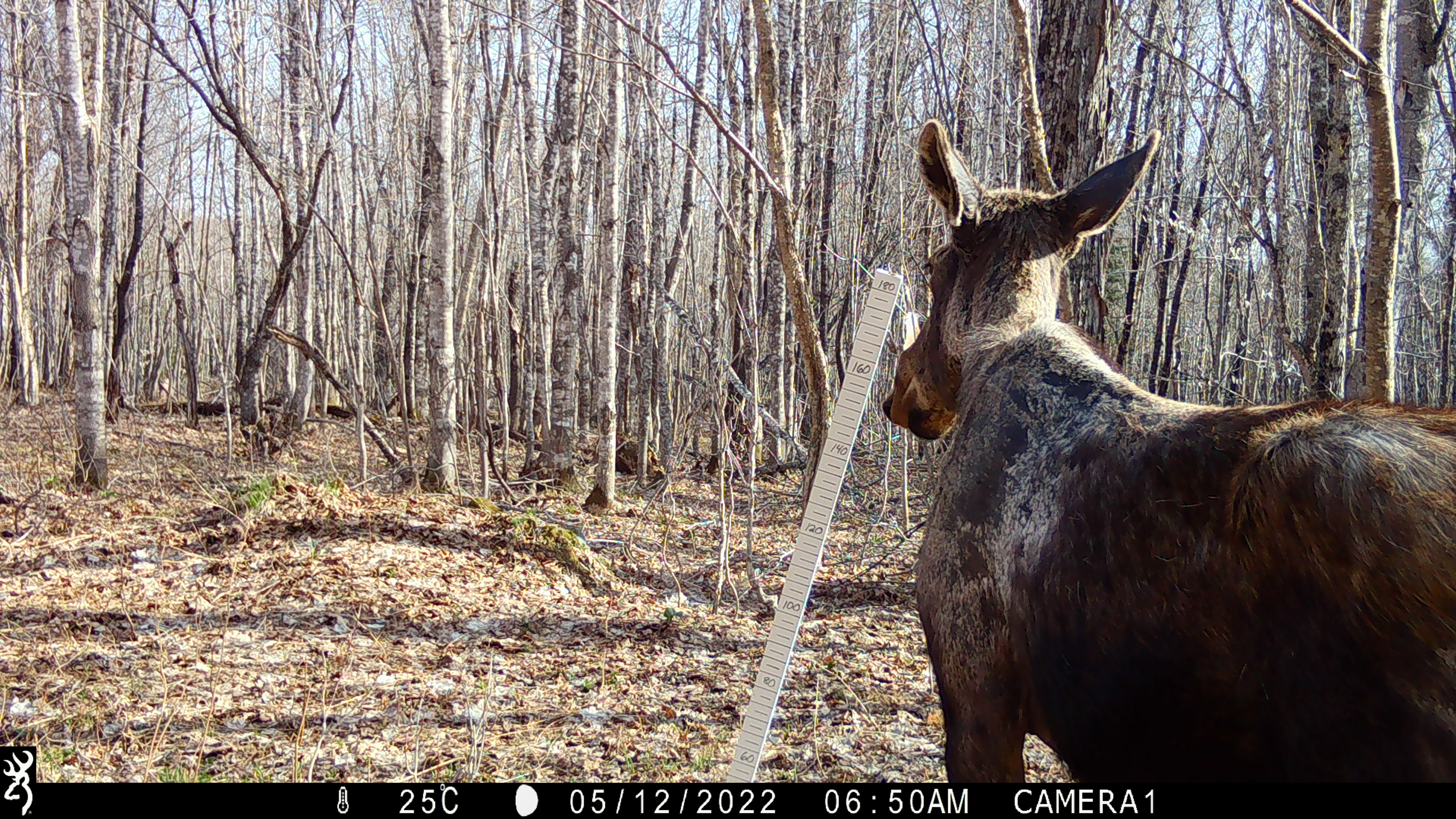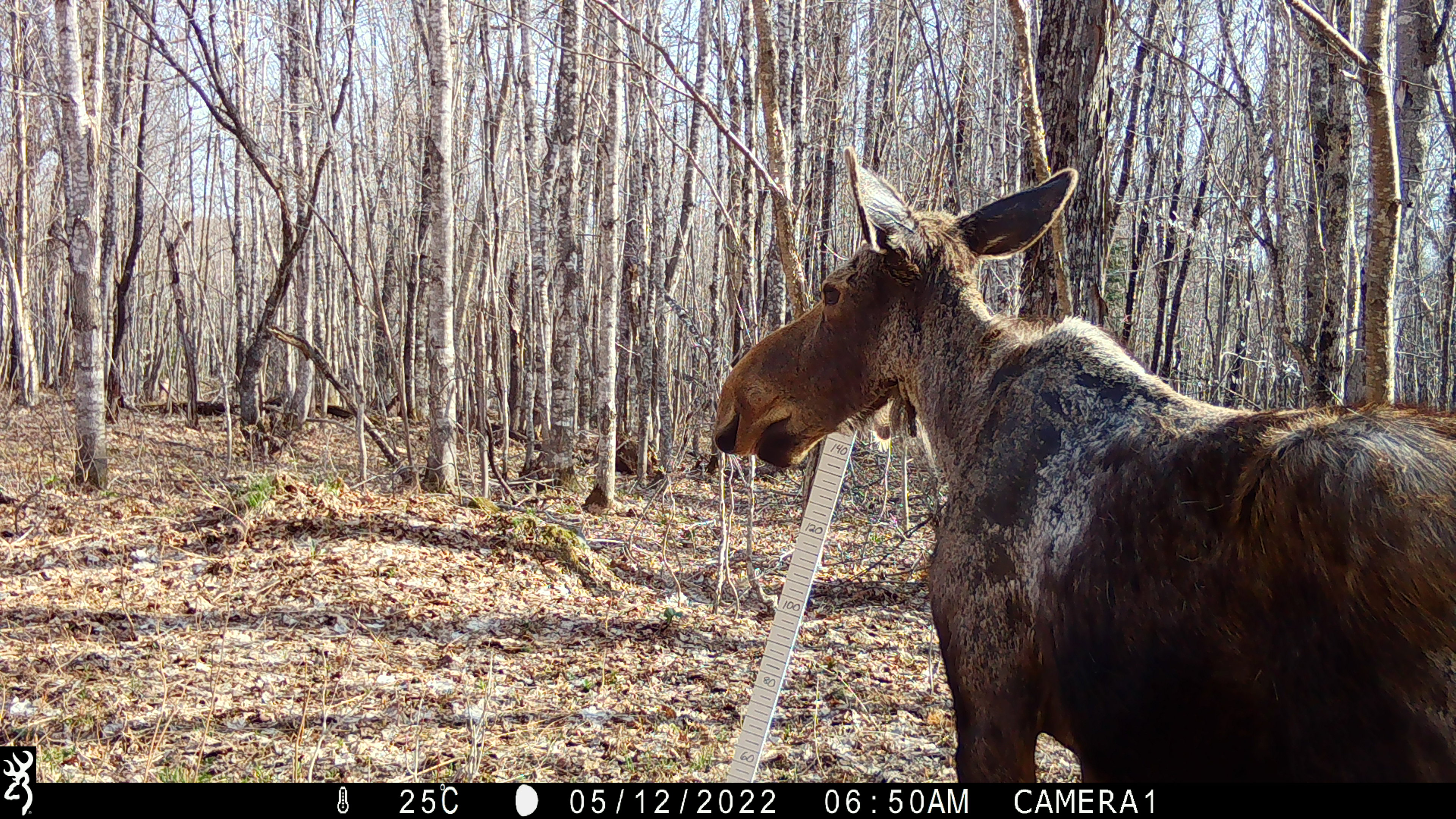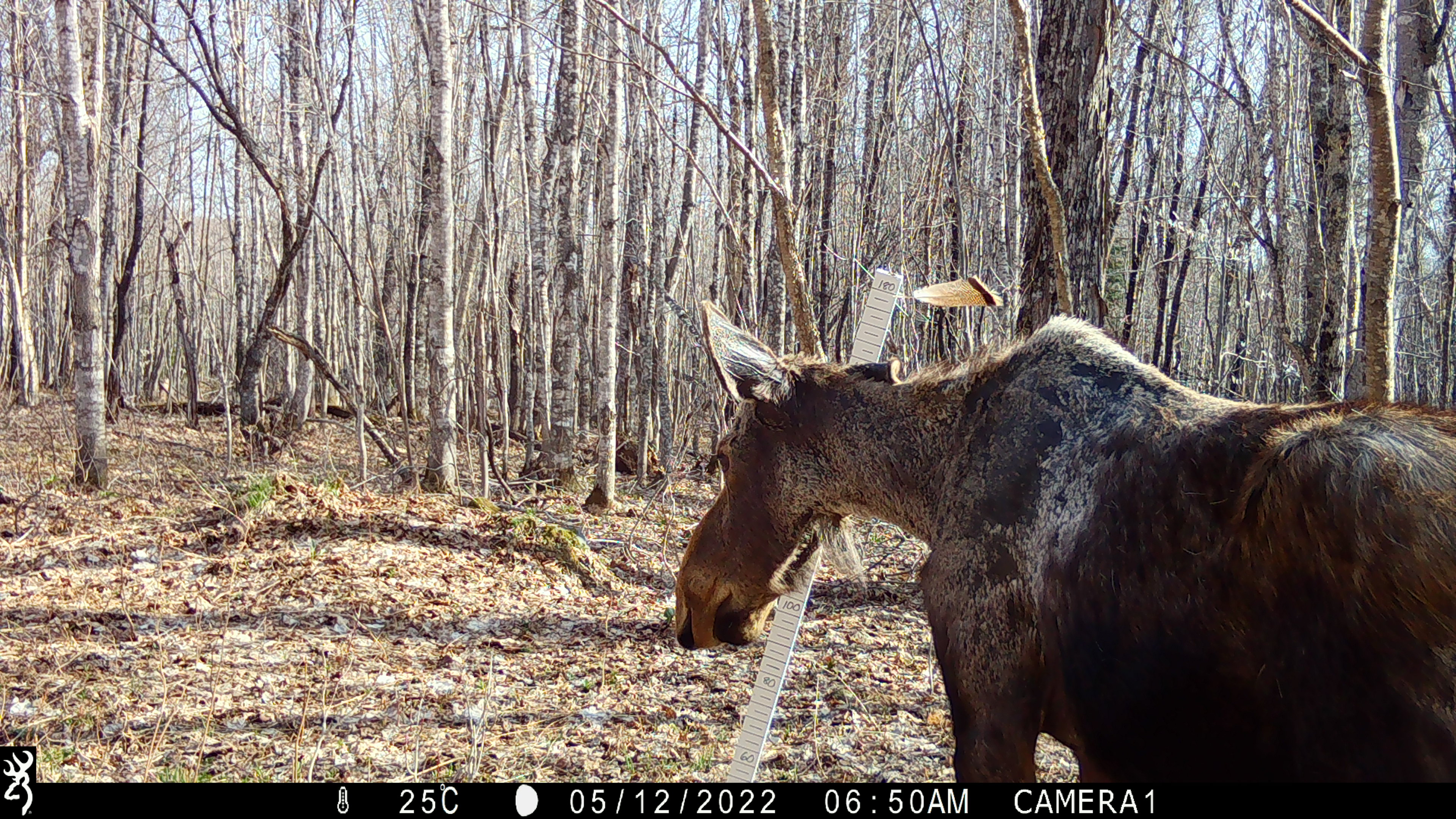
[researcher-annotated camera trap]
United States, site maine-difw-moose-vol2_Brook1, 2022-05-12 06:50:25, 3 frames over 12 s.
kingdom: Animalia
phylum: Chordata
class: Mammalia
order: Artiodactyla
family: Cervidae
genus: Alces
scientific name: Alces alces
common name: moose